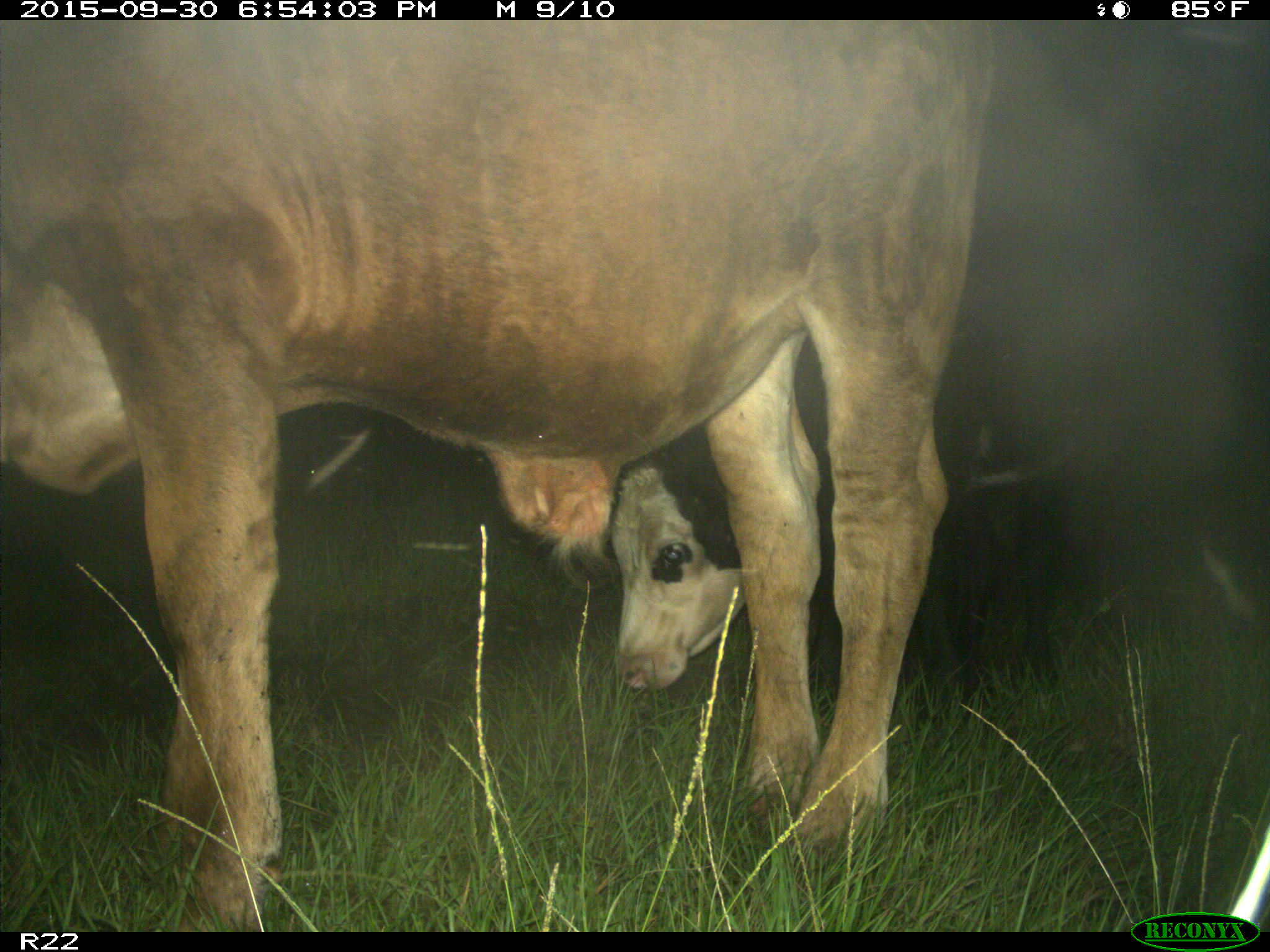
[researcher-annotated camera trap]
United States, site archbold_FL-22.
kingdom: Animalia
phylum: Chordata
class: Mammalia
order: Artiodactyla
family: Bovidae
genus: Bos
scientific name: Bos taurus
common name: domestic cow